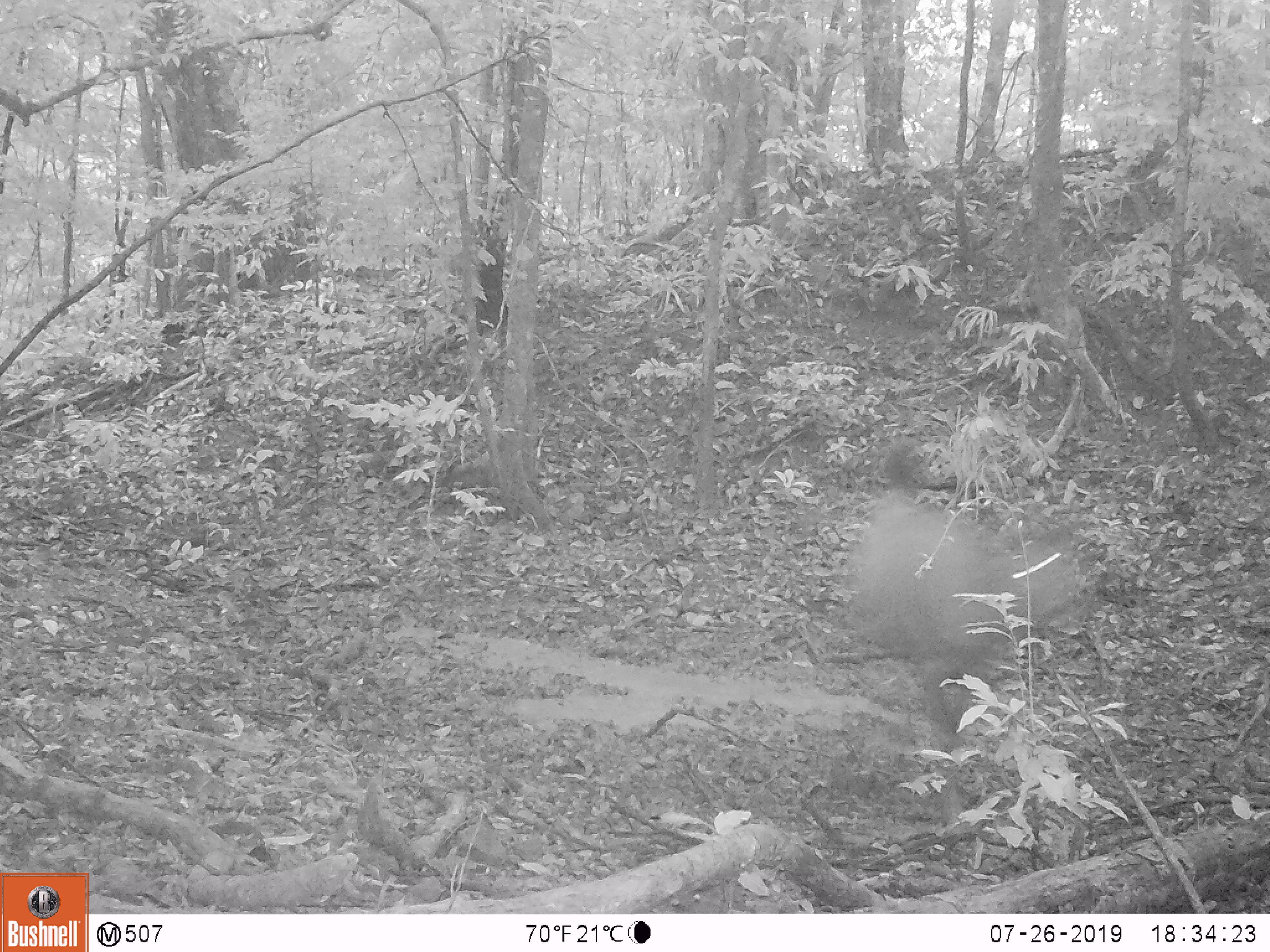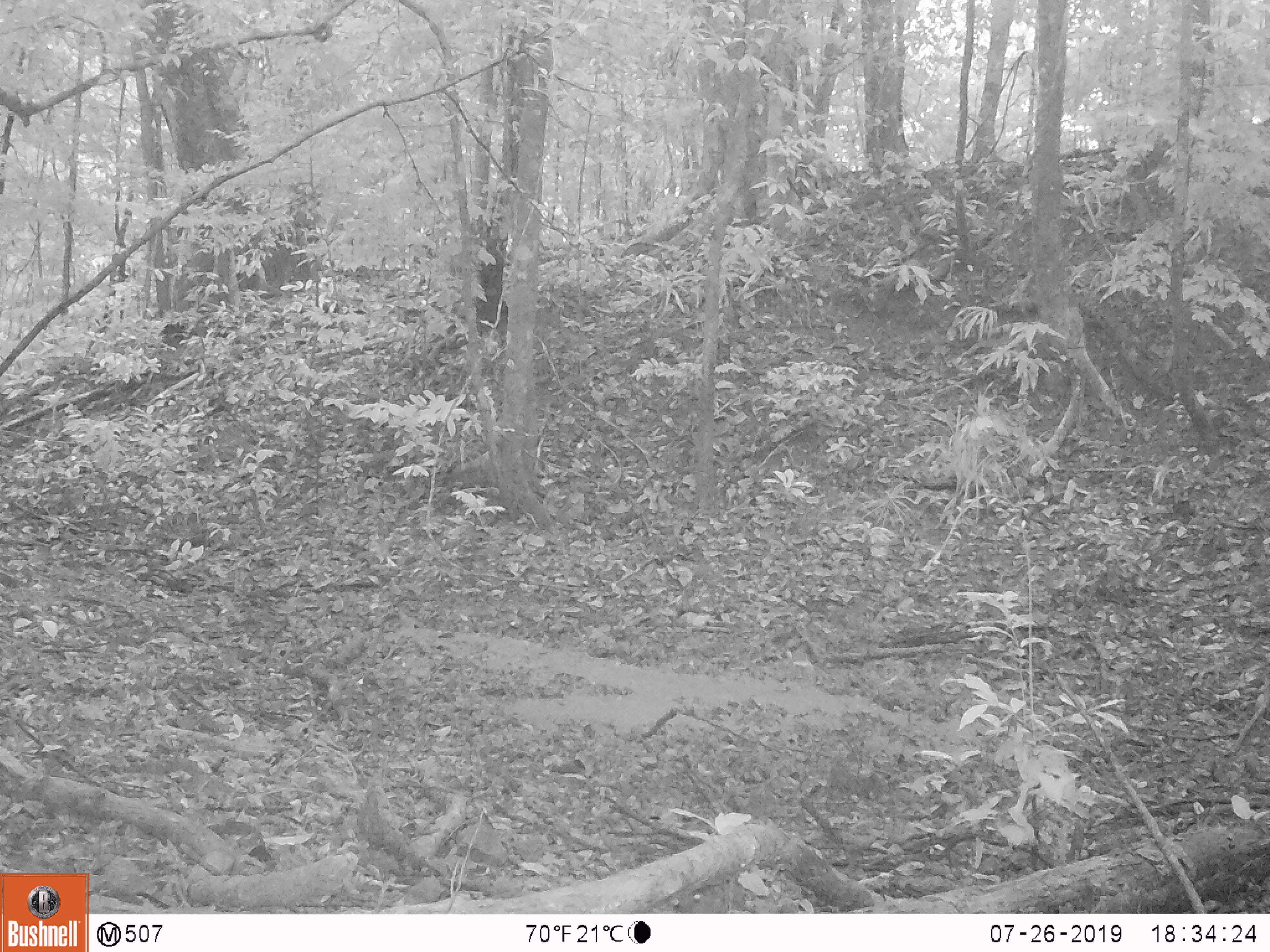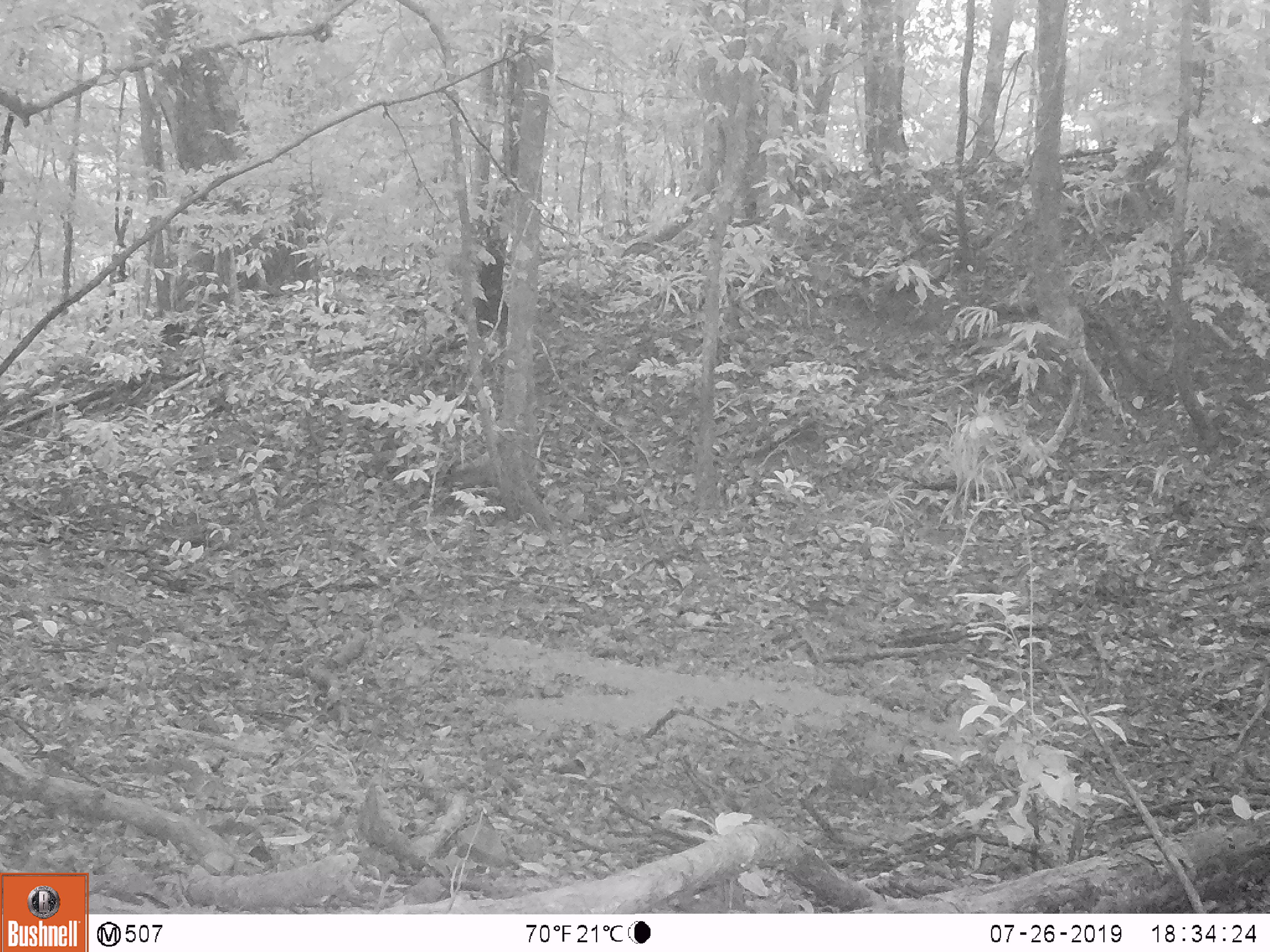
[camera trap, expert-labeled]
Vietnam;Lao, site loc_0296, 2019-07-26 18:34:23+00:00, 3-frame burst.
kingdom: Animalia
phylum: Chordata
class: Mammalia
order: Artiodactyla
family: Cervidae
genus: Rusa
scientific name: Rusa unicolor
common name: sambar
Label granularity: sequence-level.